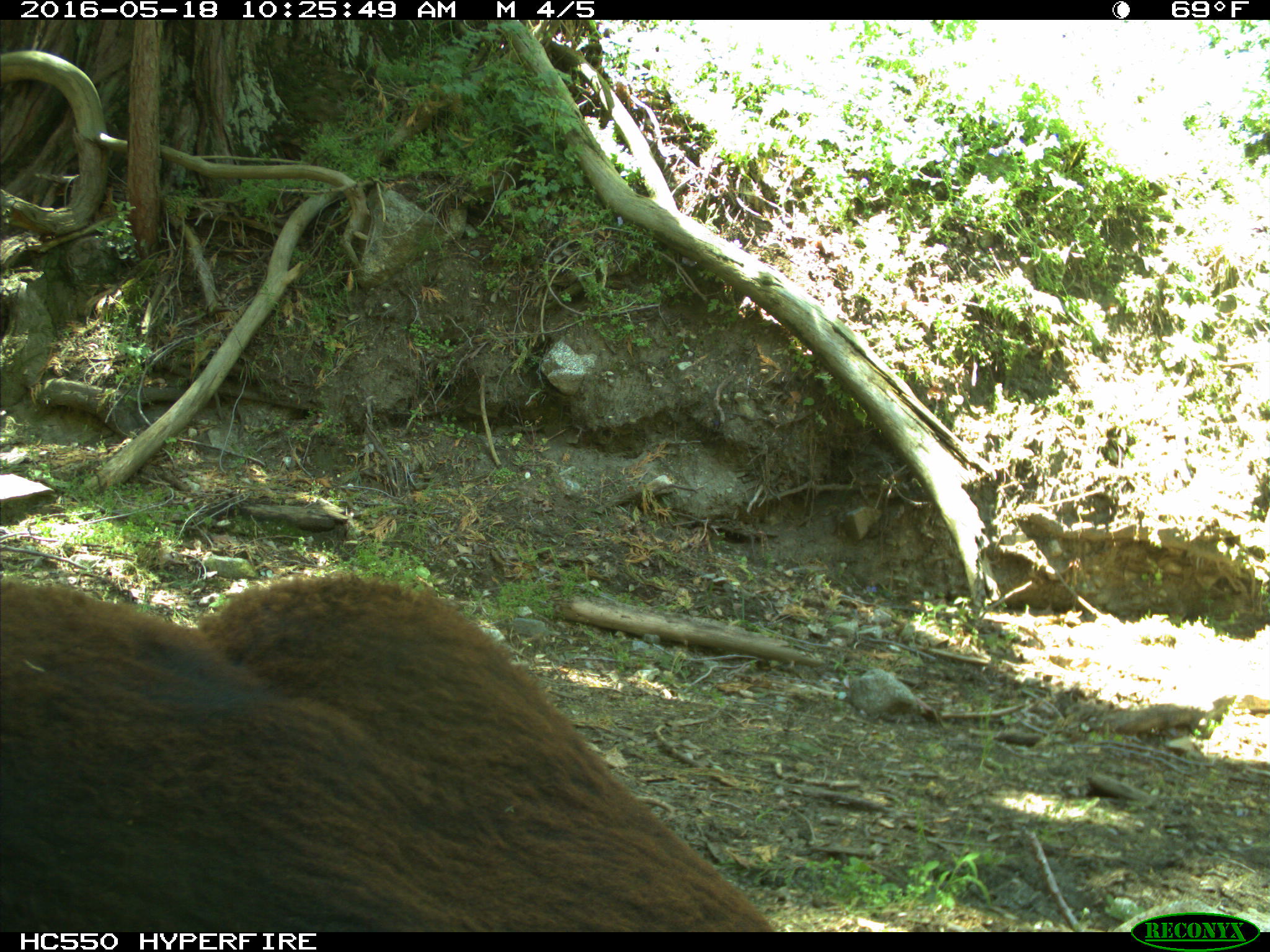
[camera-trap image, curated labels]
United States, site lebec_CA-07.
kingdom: Animalia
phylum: Chordata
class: Mammalia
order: Artiodactyla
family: Bovidae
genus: Bos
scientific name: Bos taurus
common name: domestic cow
Bos taurus (domestic cow).